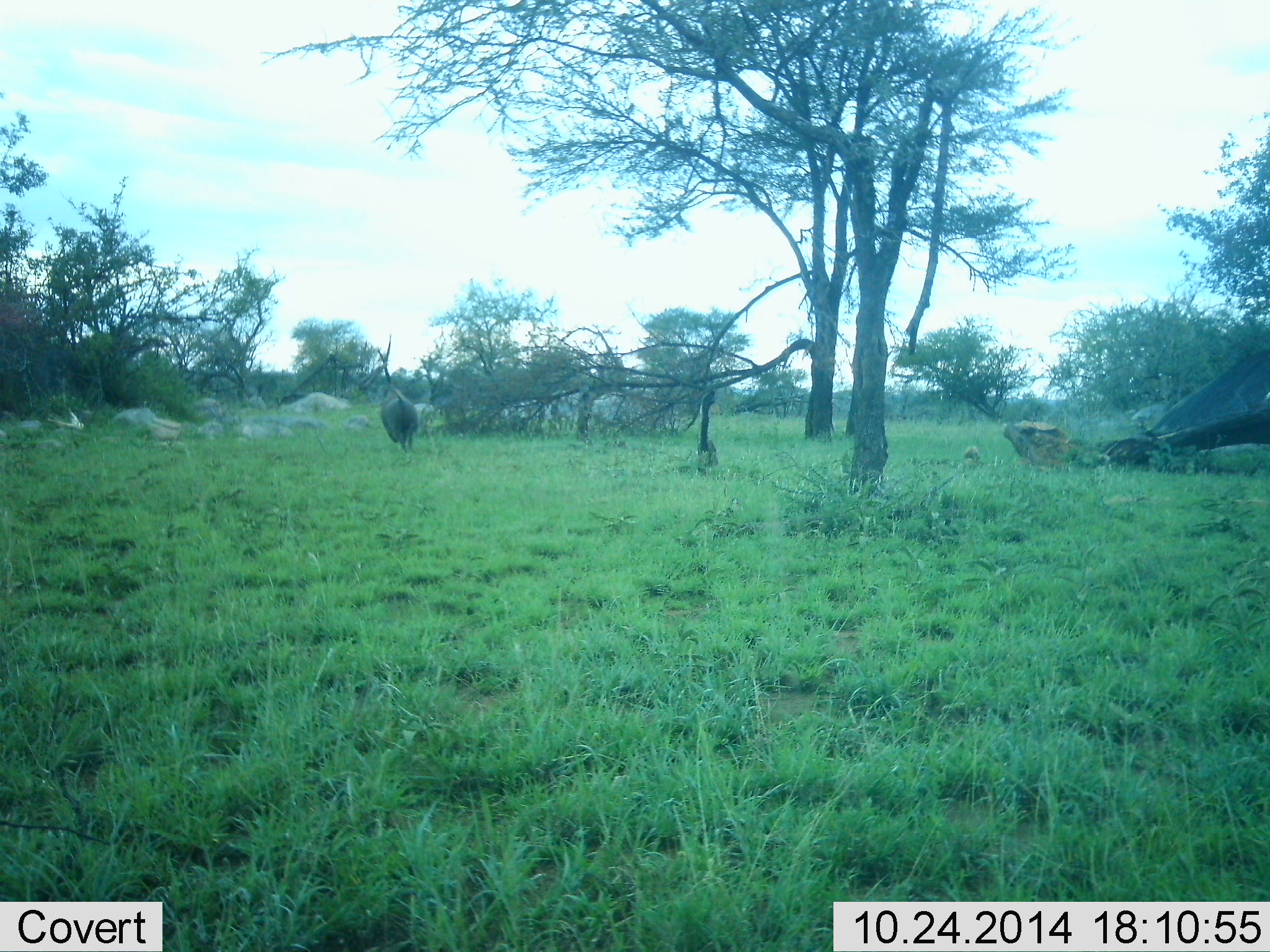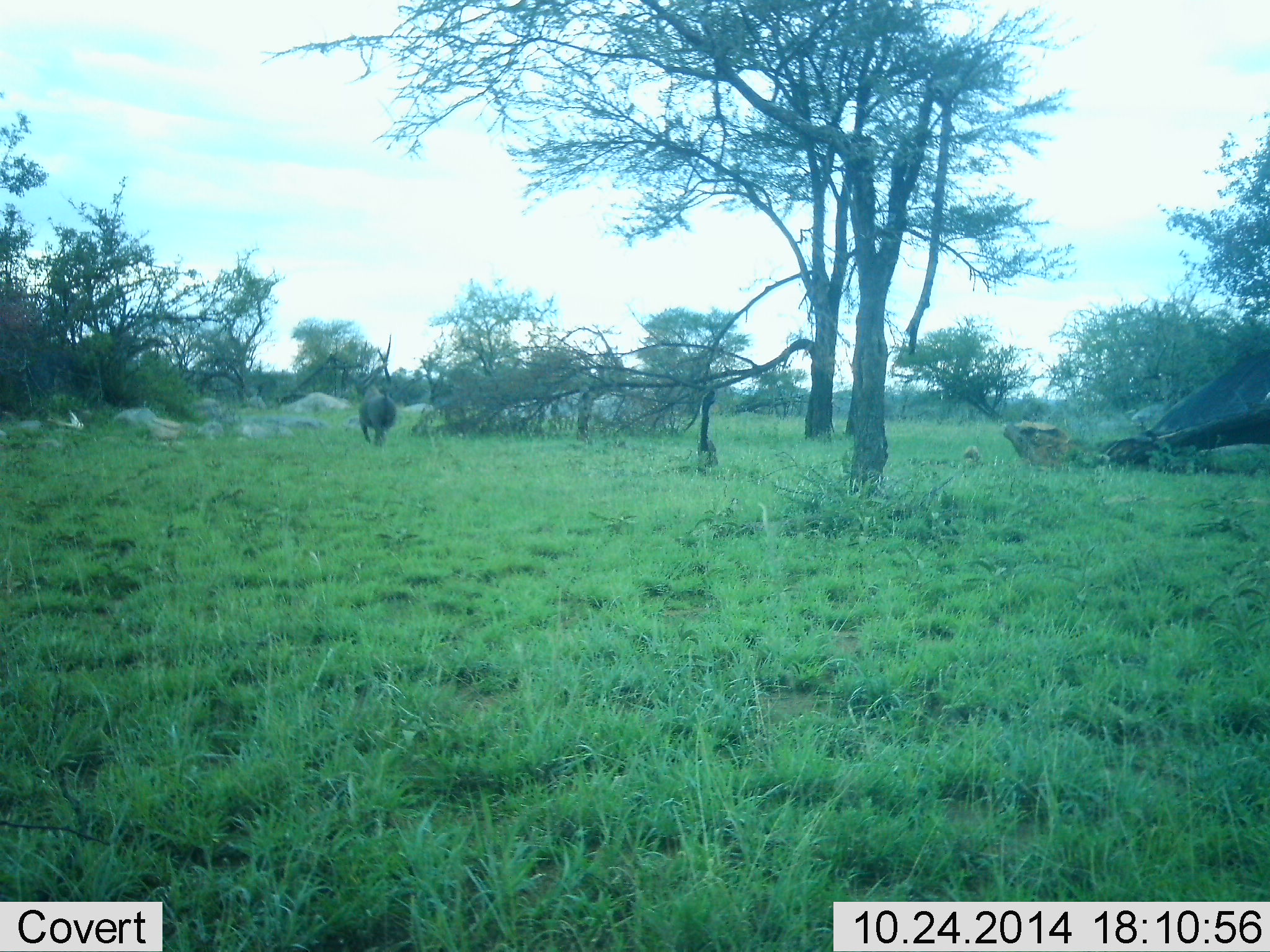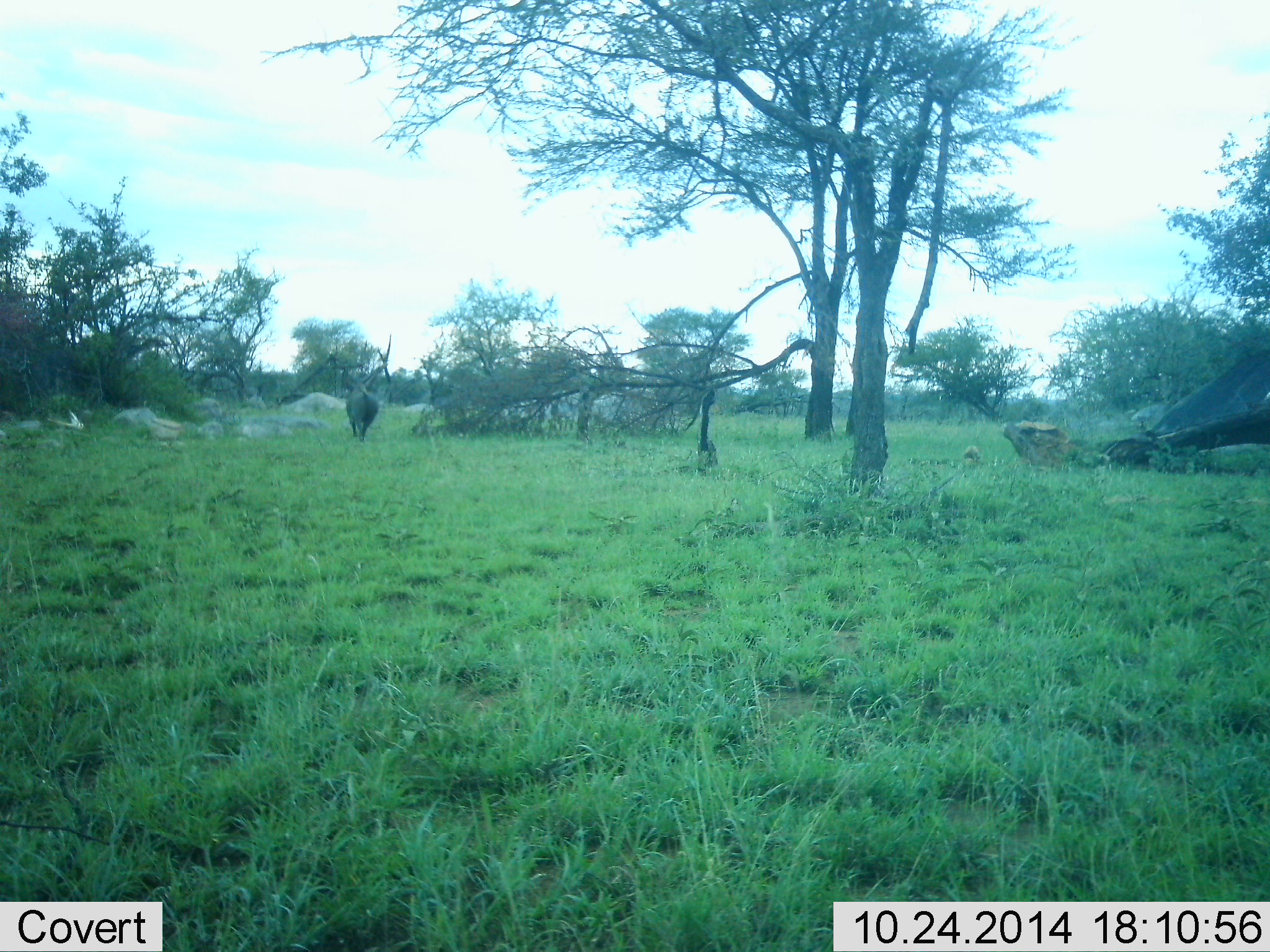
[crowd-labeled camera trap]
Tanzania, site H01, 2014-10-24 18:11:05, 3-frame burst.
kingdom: Animalia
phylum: Chordata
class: Mammalia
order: Artiodactyla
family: Suidae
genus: Phacochoerus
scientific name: Phacochoerus africanus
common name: warthog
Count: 1.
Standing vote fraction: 0%.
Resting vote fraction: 0%.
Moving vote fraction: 100%.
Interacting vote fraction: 0%.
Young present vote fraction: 0%.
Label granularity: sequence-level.